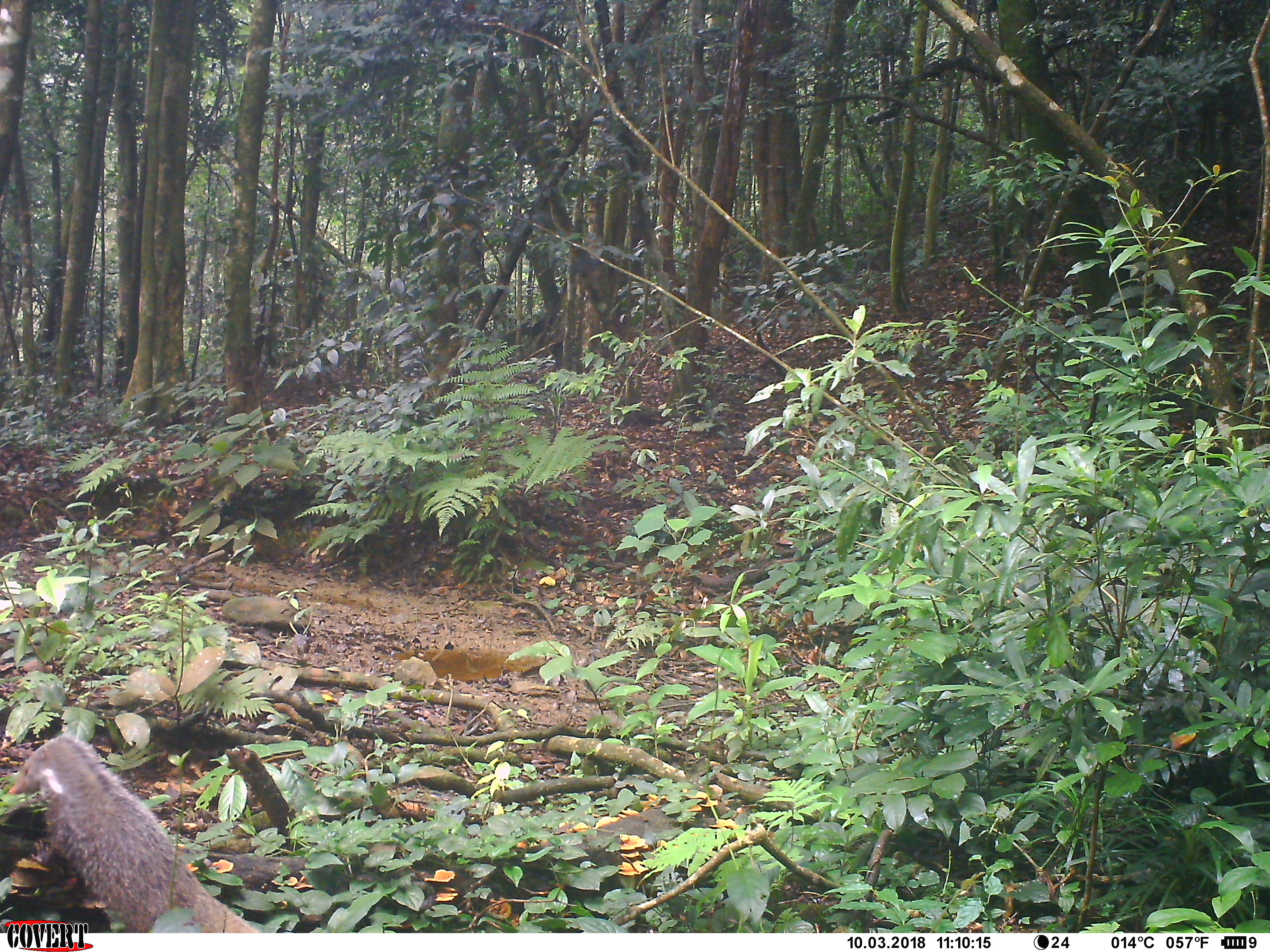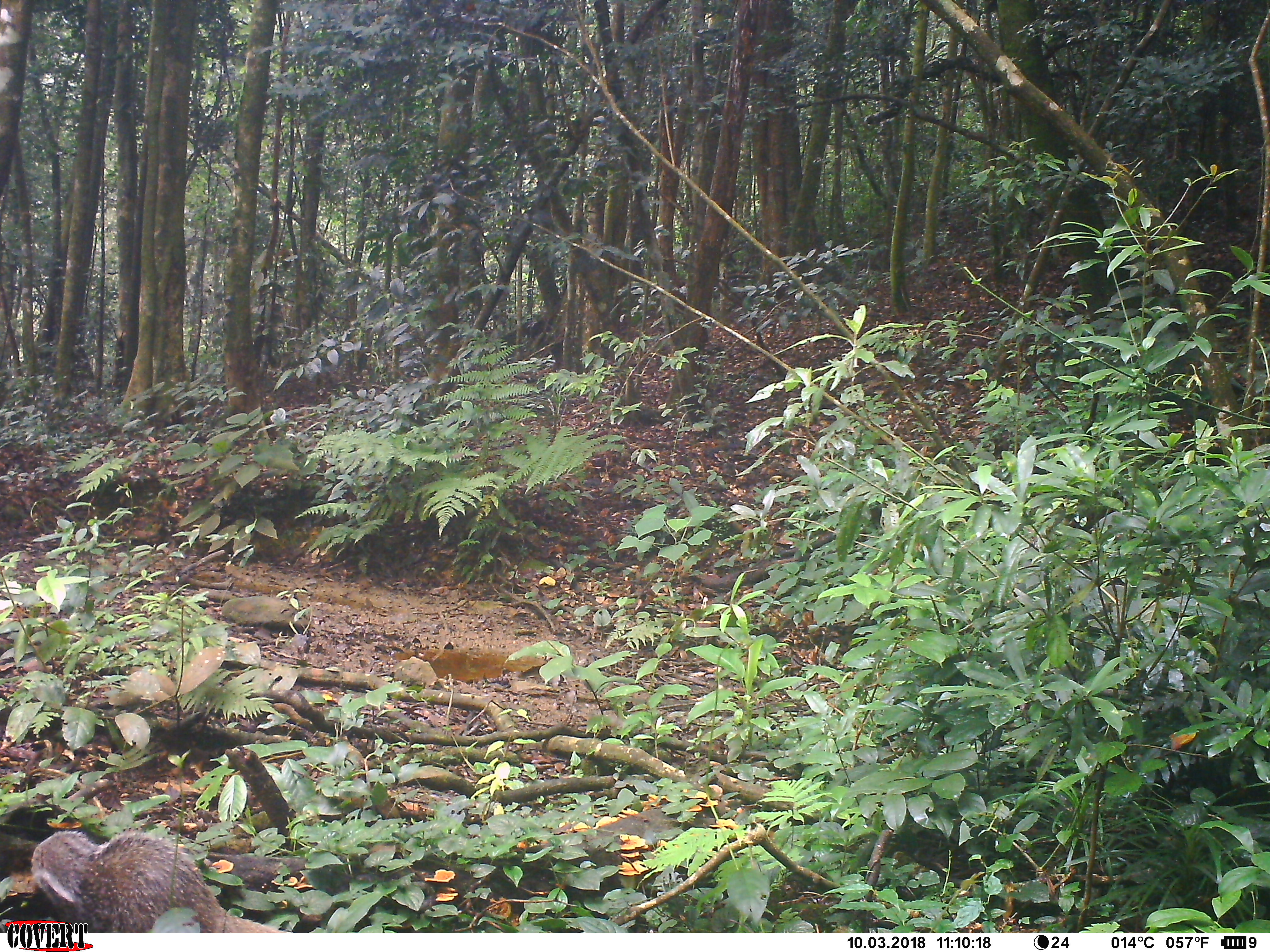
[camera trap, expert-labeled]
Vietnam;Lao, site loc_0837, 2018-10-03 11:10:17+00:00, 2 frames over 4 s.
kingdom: Animalia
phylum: Chordata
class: Mammalia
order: Carnivora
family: Herpestidae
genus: Urva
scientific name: Urva urva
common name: crab-eating mongoose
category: crab eating mongoose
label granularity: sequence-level